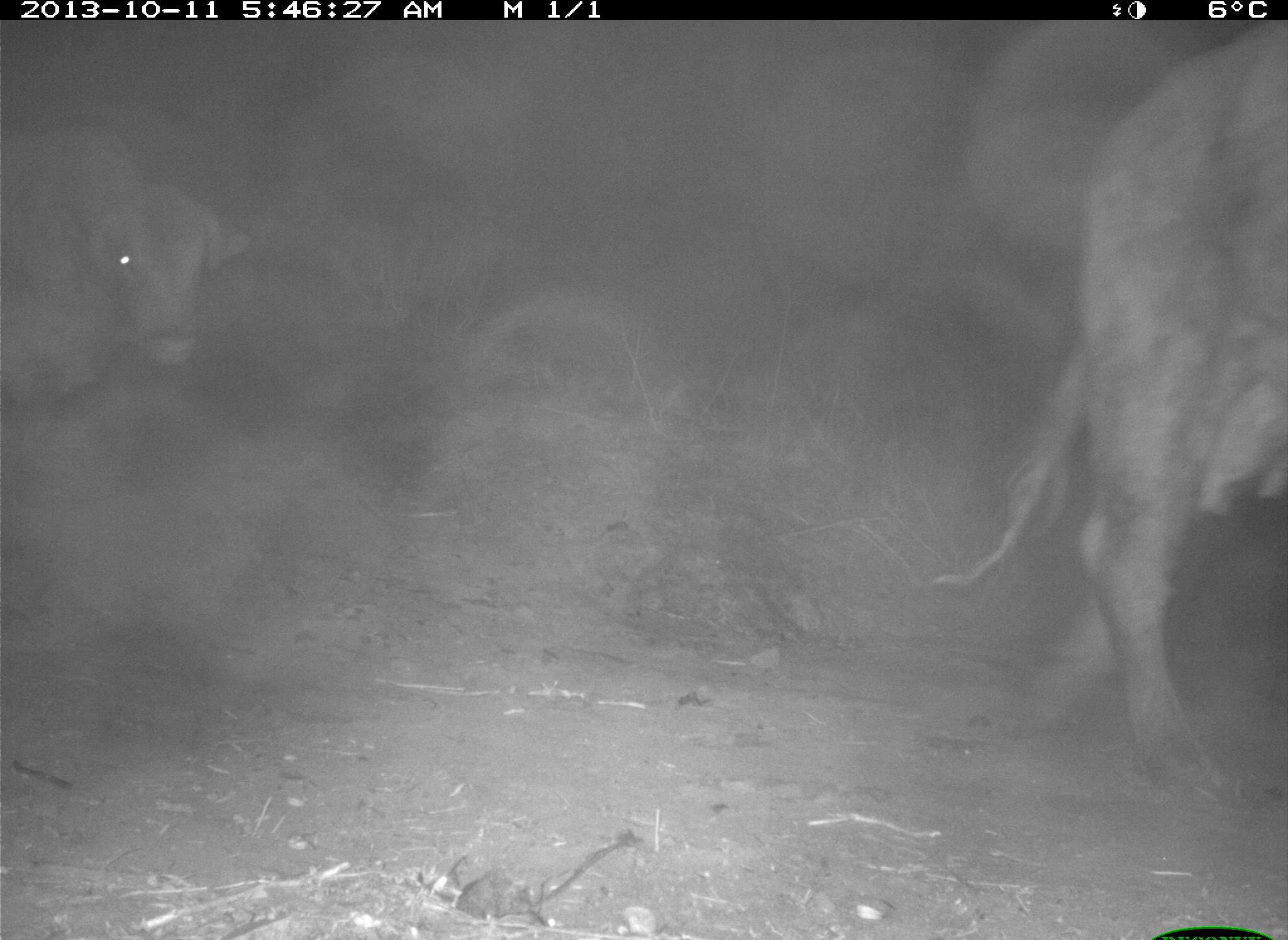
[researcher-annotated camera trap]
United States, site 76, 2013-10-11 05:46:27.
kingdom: Animalia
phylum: Chordata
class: Mammalia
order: Artiodactyla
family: Bovidae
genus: Bos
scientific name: Bos taurus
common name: cow